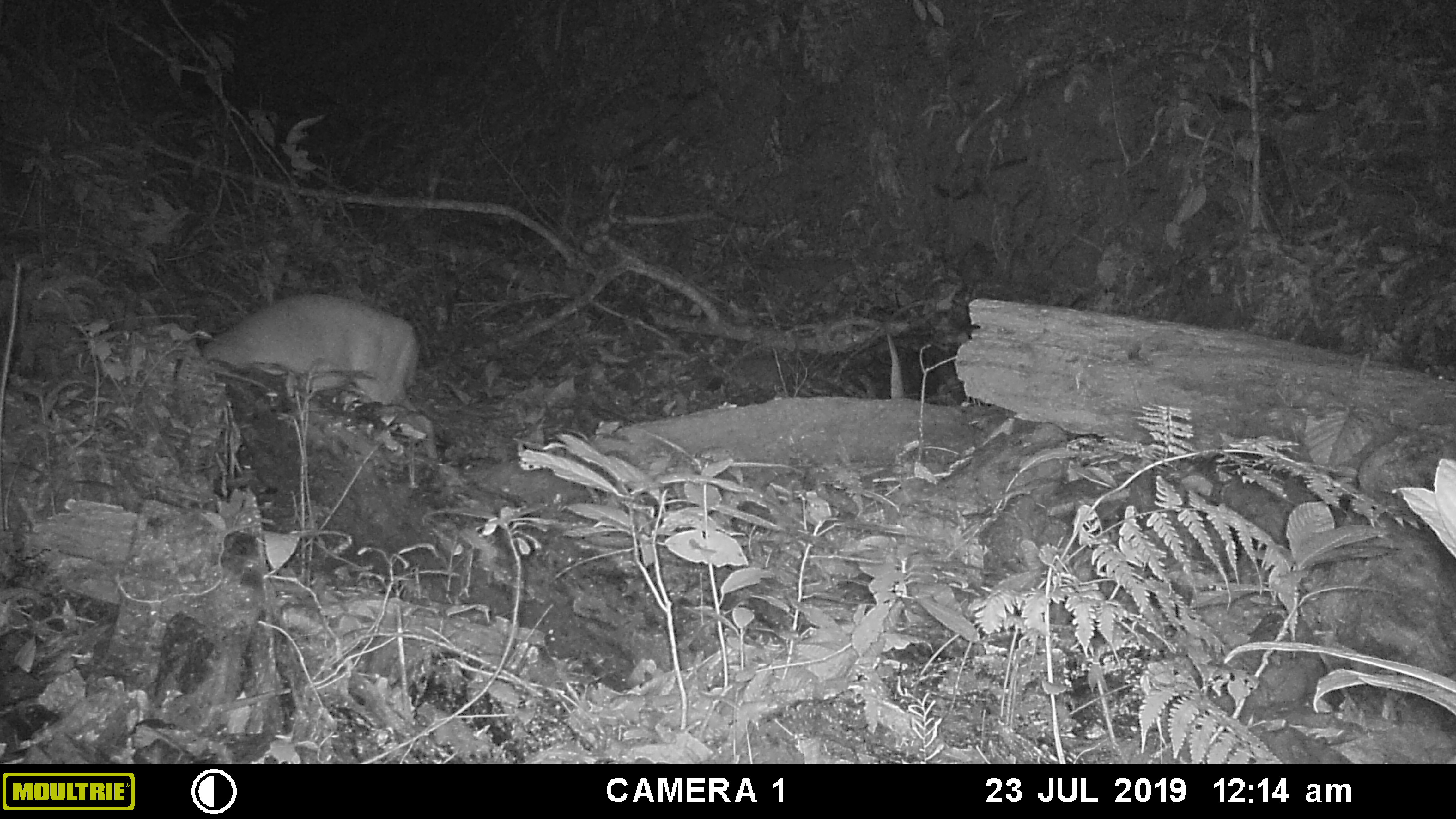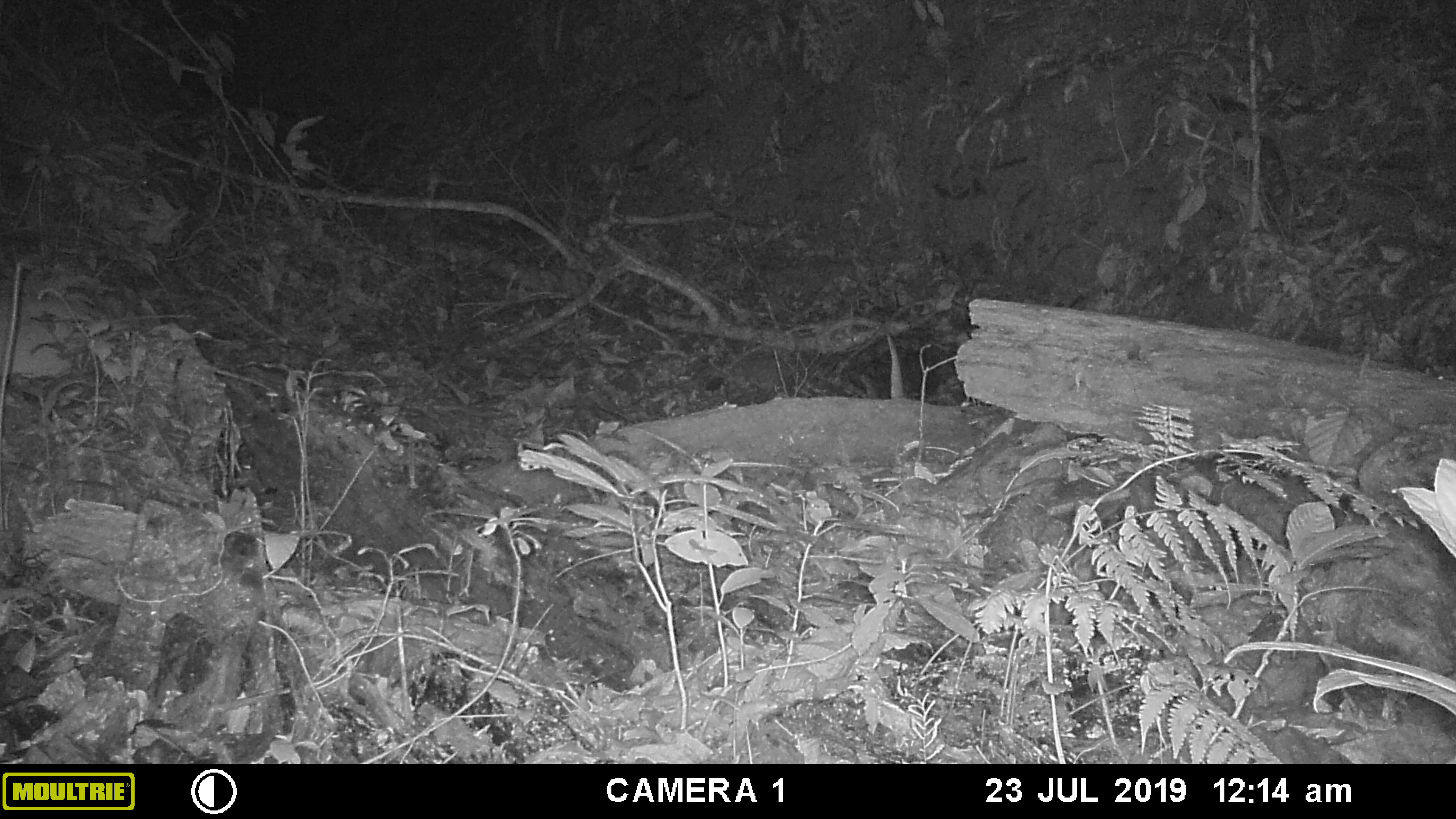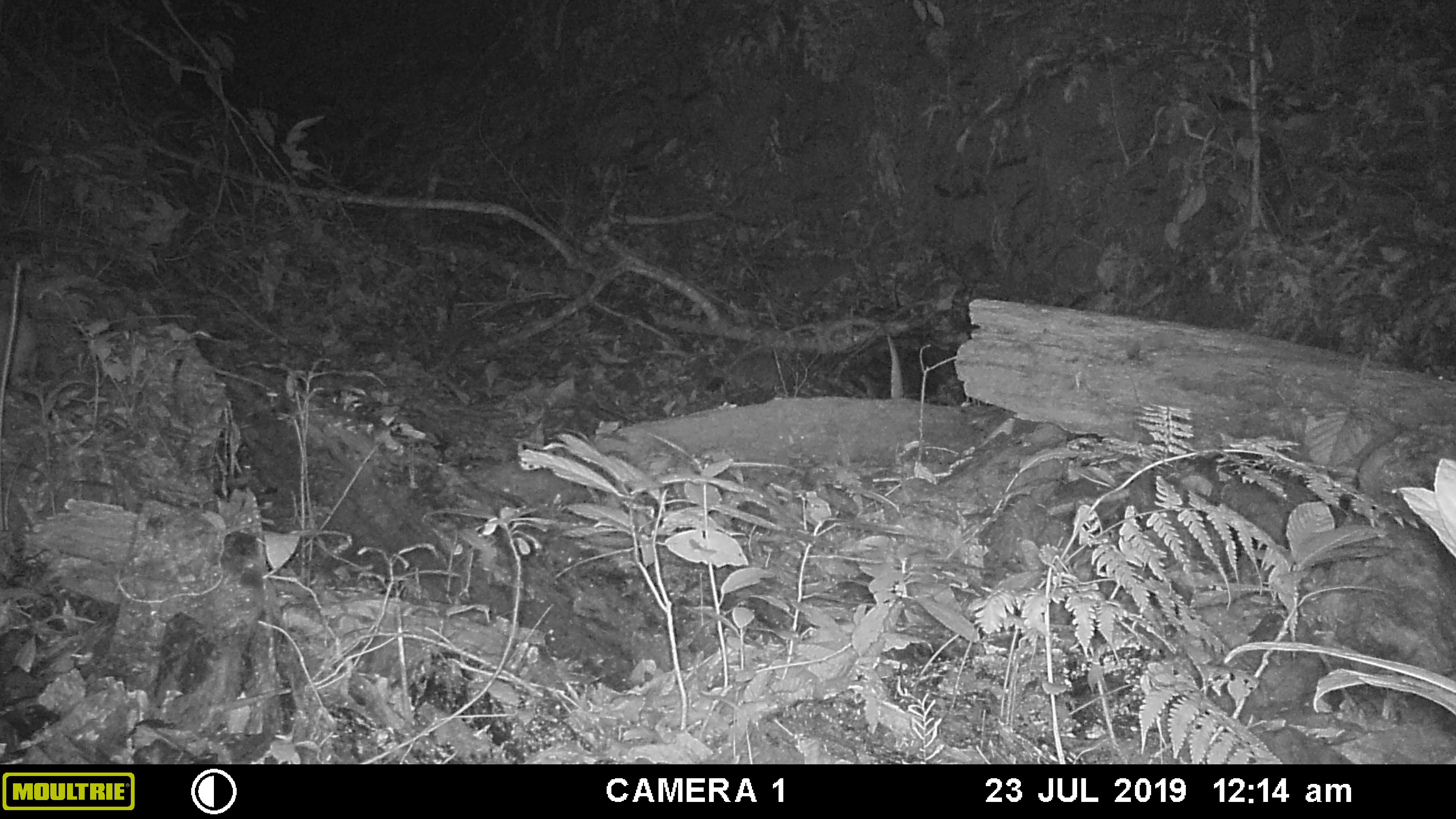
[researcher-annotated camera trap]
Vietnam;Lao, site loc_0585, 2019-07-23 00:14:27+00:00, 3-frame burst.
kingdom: Animalia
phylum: Chordata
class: Mammalia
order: Artiodactyla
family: Cervidae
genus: Muntiacus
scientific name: Muntiacus muntjak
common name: red muntjac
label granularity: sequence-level